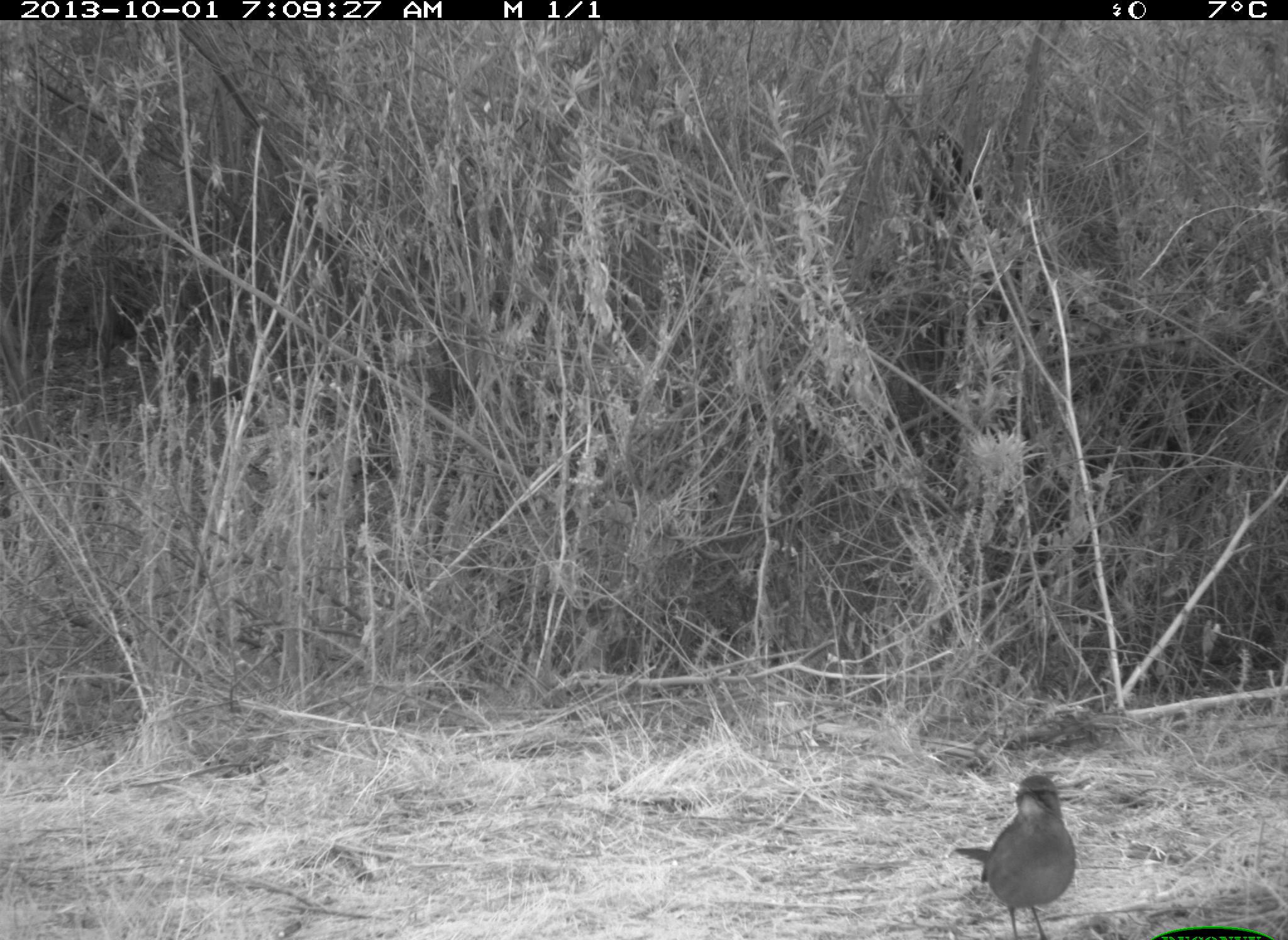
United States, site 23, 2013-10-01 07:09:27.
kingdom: Animalia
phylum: Chordata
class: Aves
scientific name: Aves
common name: bird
Bird (Aves).